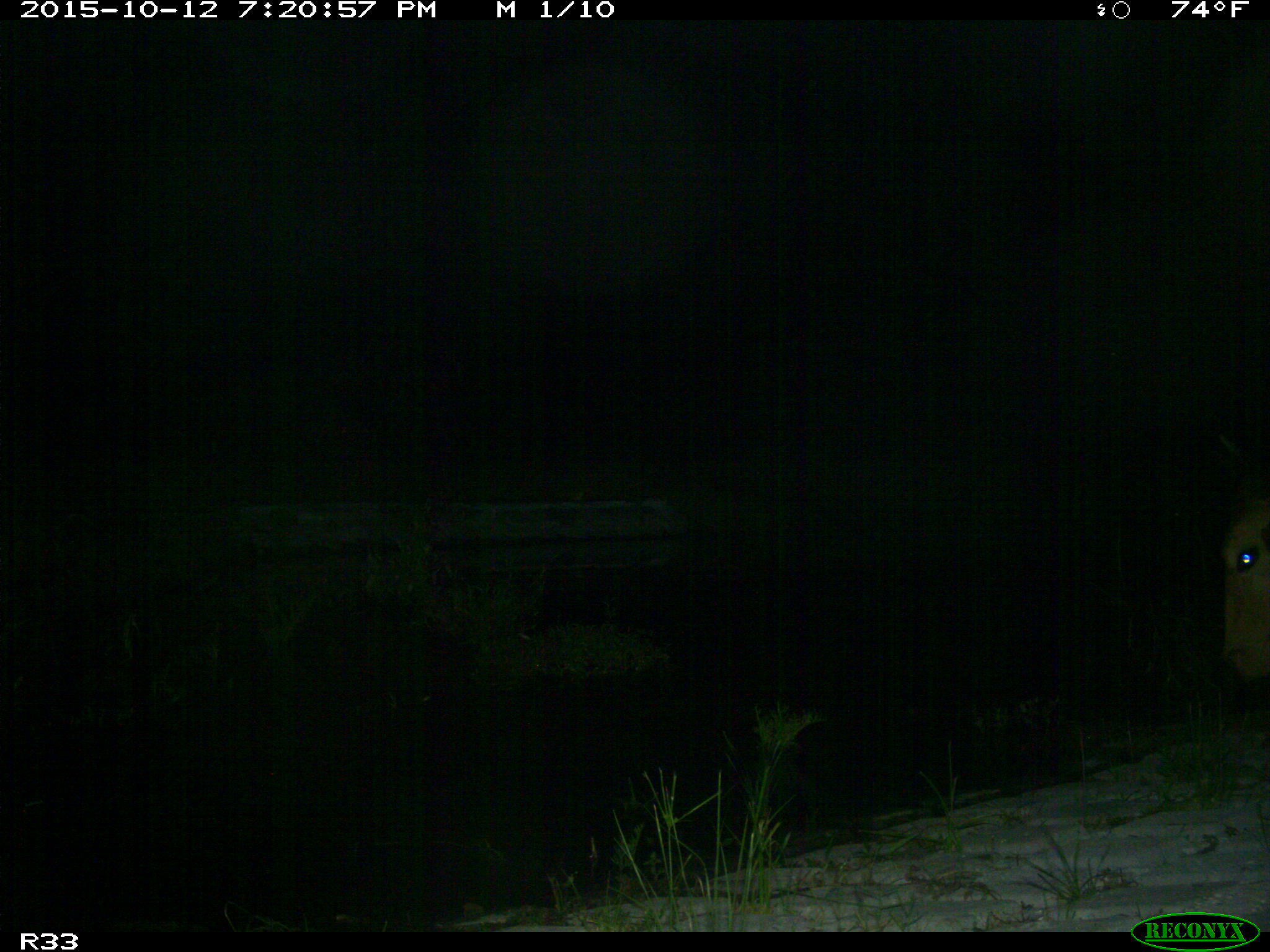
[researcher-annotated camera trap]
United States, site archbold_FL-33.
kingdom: Animalia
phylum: Chordata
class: Mammalia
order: Artiodactyla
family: Bovidae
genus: Bos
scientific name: Bos taurus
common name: domestic cow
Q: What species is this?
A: Bos taurus (domestic cow).